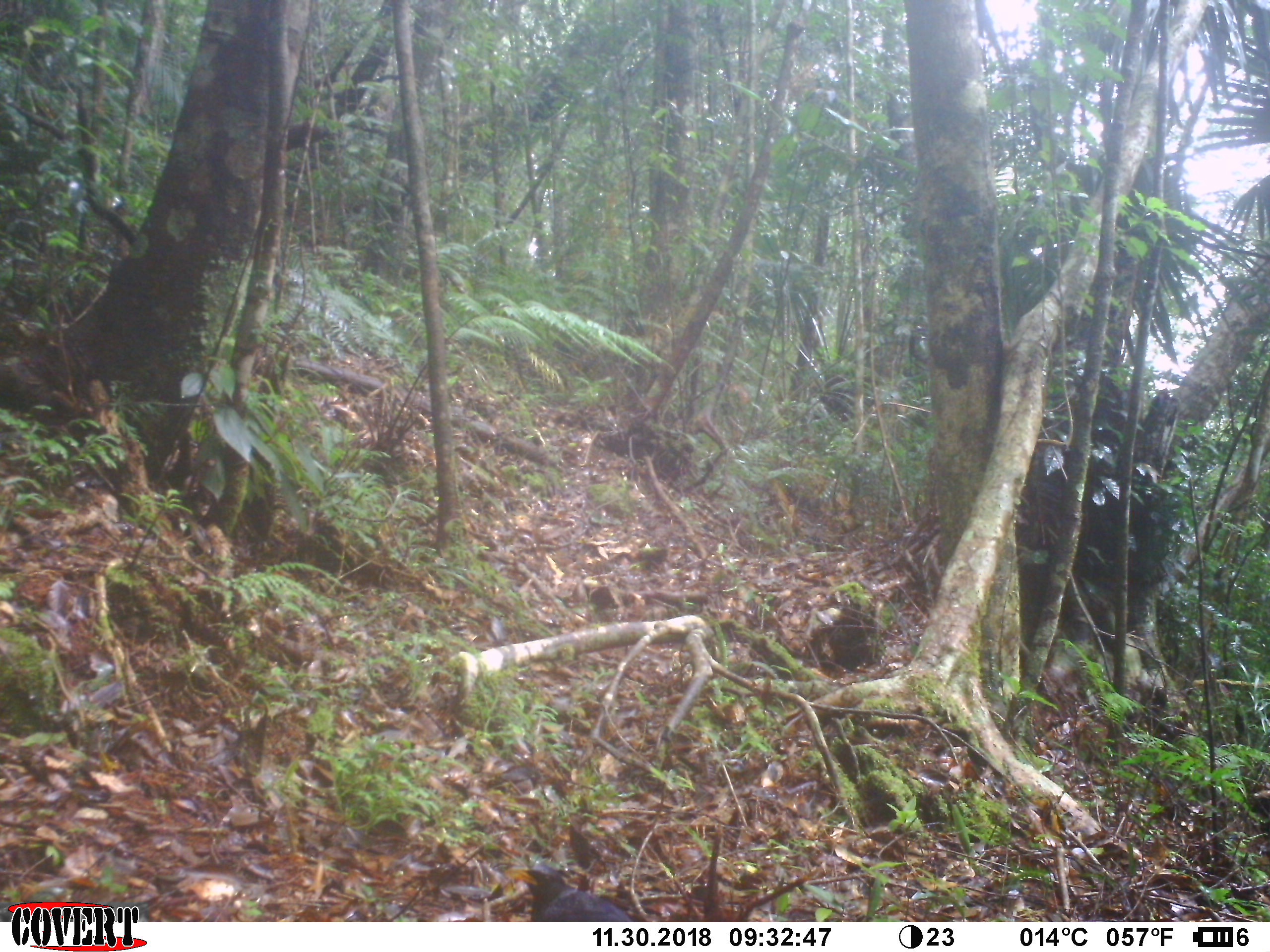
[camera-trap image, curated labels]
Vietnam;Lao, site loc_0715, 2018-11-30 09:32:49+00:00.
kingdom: Animalia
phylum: Chordata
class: Aves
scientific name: Aves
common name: bird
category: unidentified bird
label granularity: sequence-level